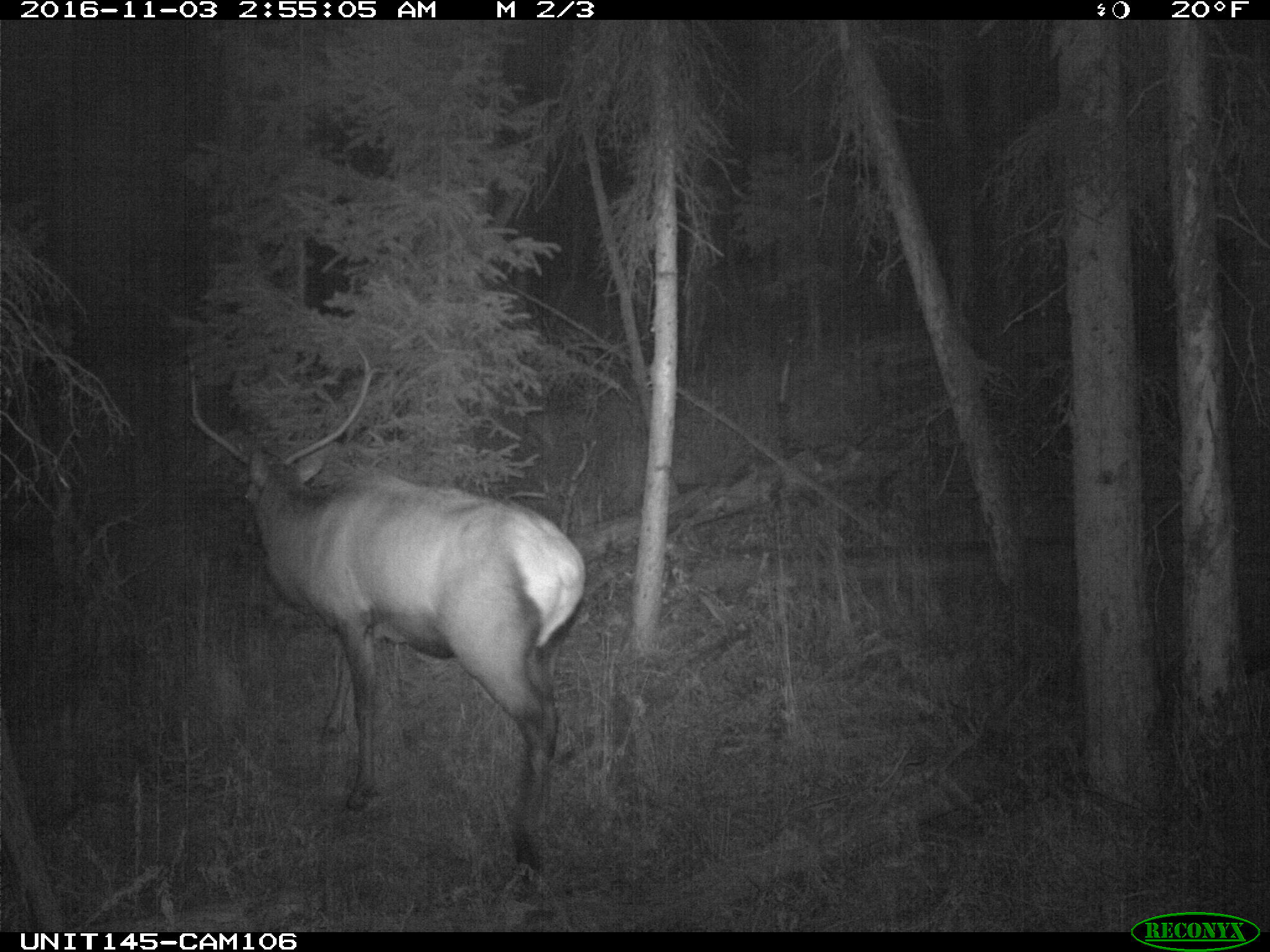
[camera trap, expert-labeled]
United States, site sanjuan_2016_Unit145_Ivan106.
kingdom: Animalia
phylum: Chordata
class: Mammalia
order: Artiodactyla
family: Cervidae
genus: Cervus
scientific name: Cervus elaphus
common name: red deer